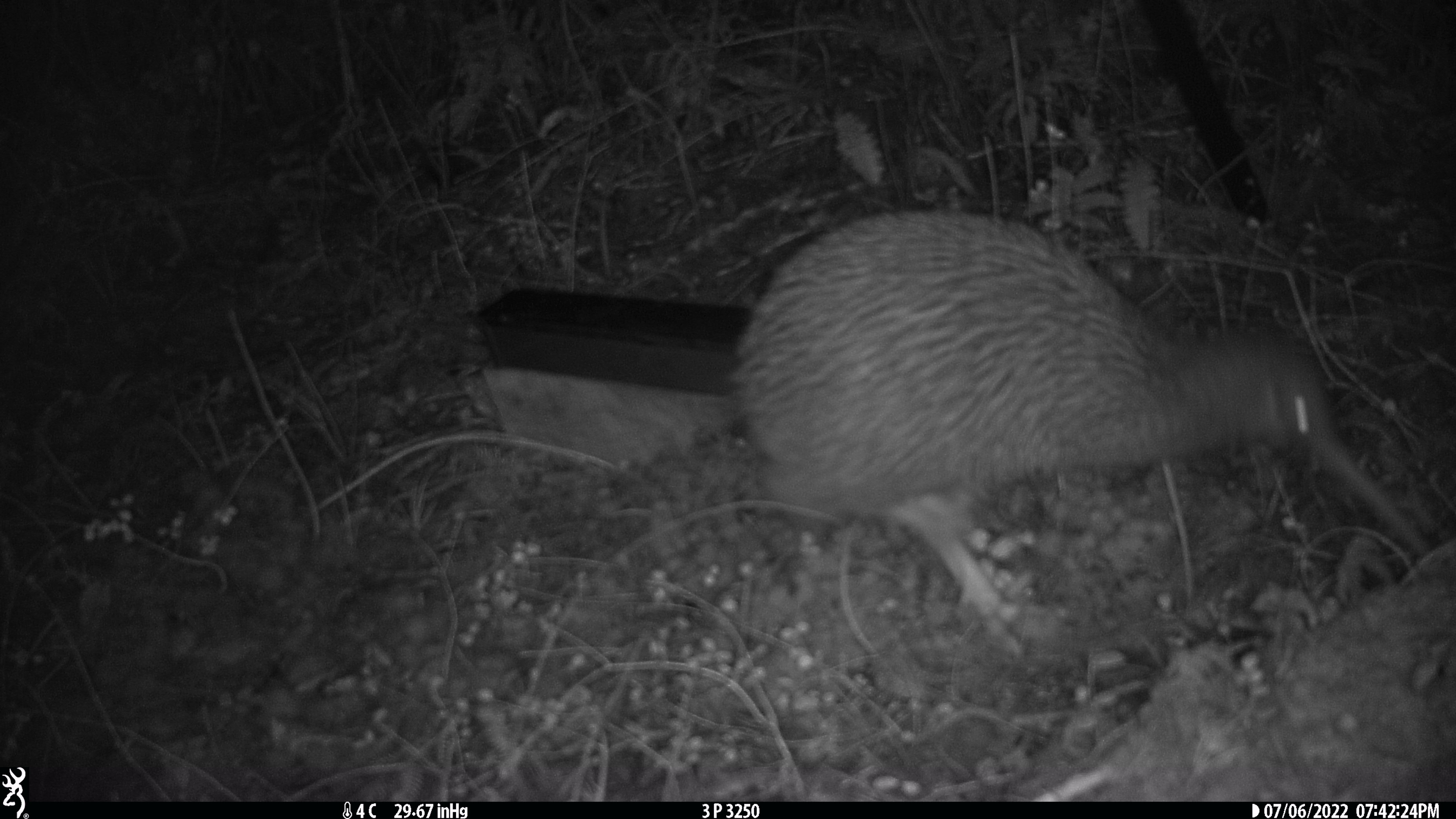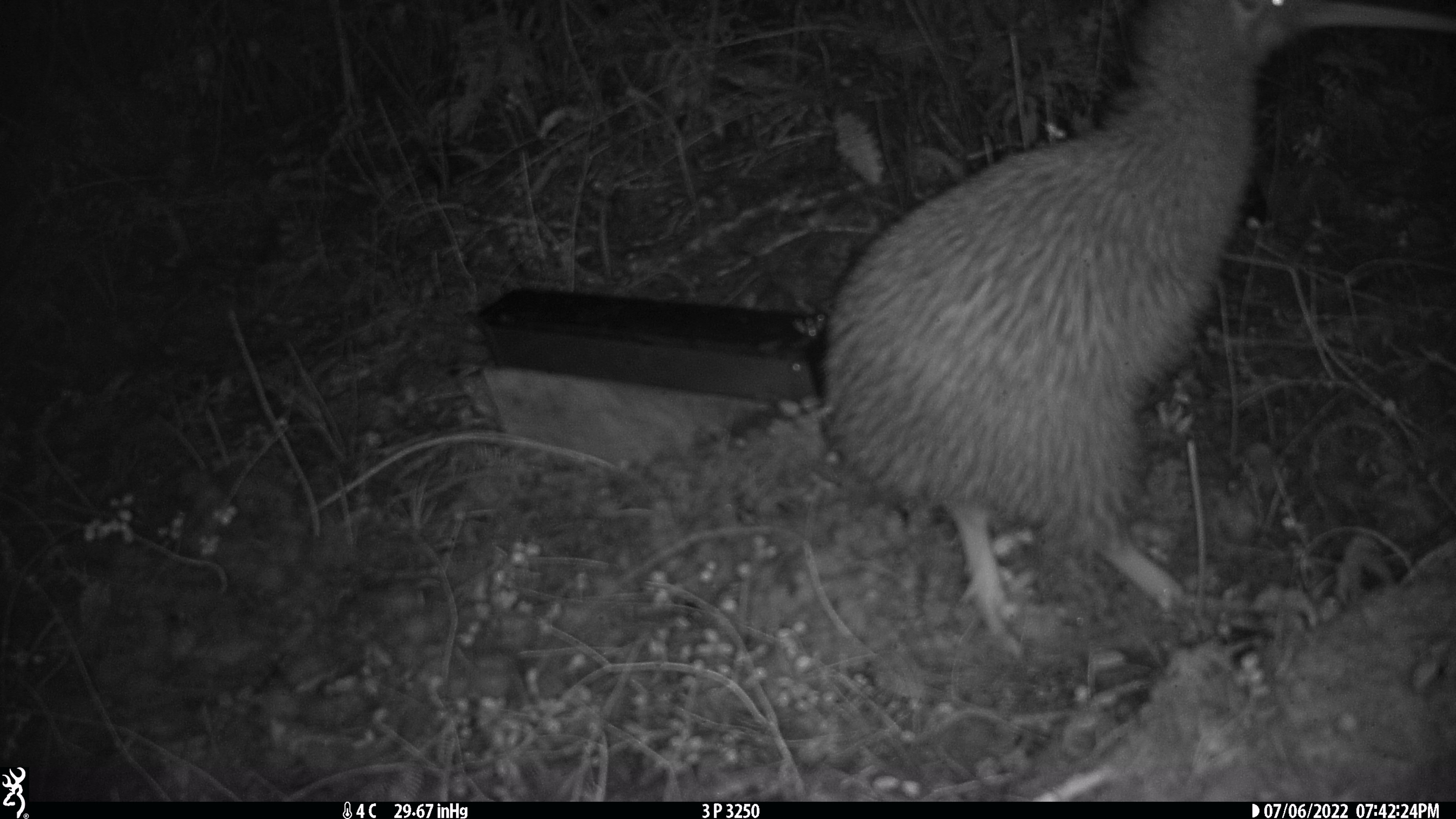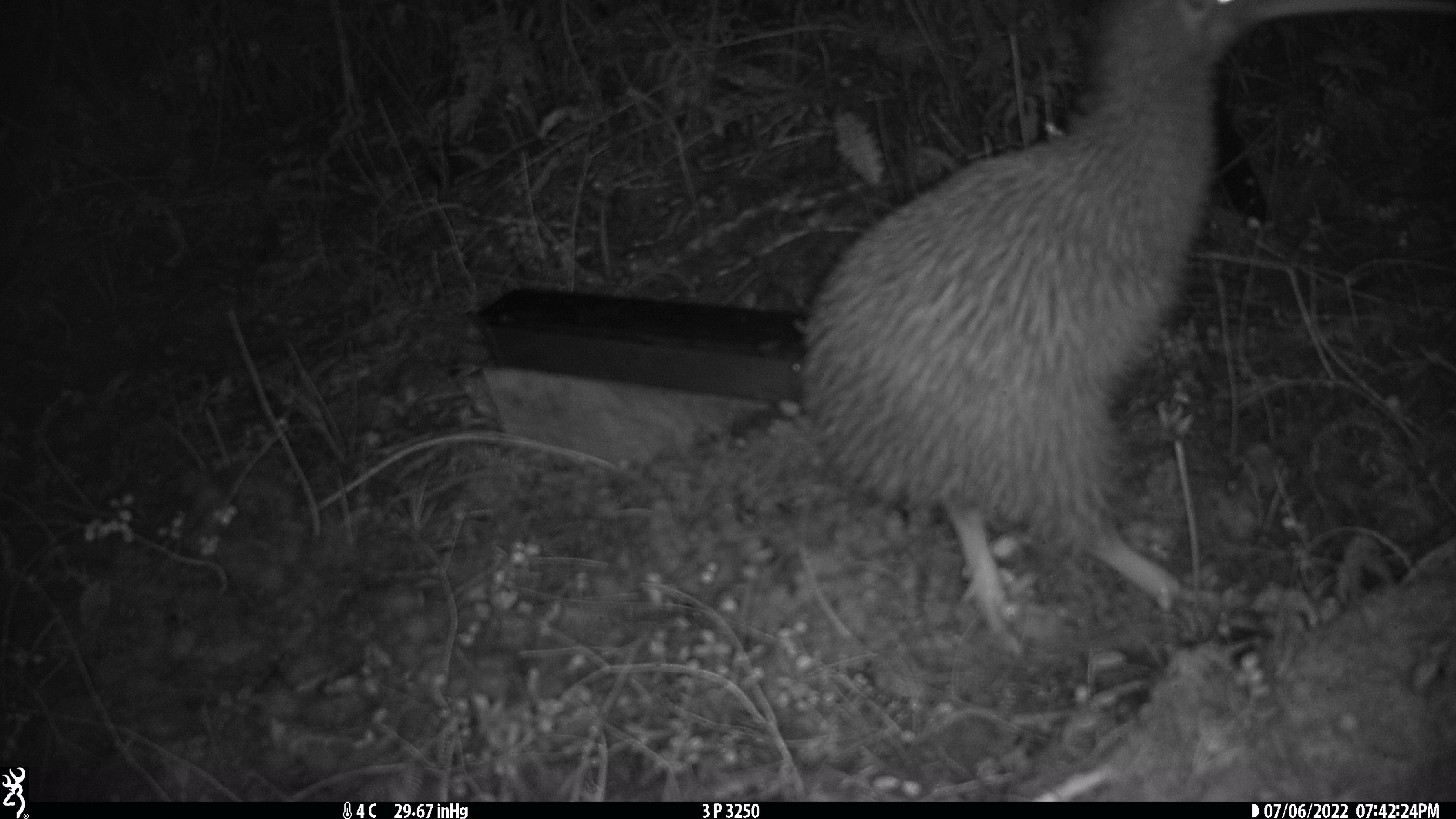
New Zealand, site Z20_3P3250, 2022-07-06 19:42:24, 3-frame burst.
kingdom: Animalia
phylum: Chordata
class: Aves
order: Apterygiformes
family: Apterygidae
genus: Apteryx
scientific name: Apteryx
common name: kiwi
Kiwi (Apteryx).